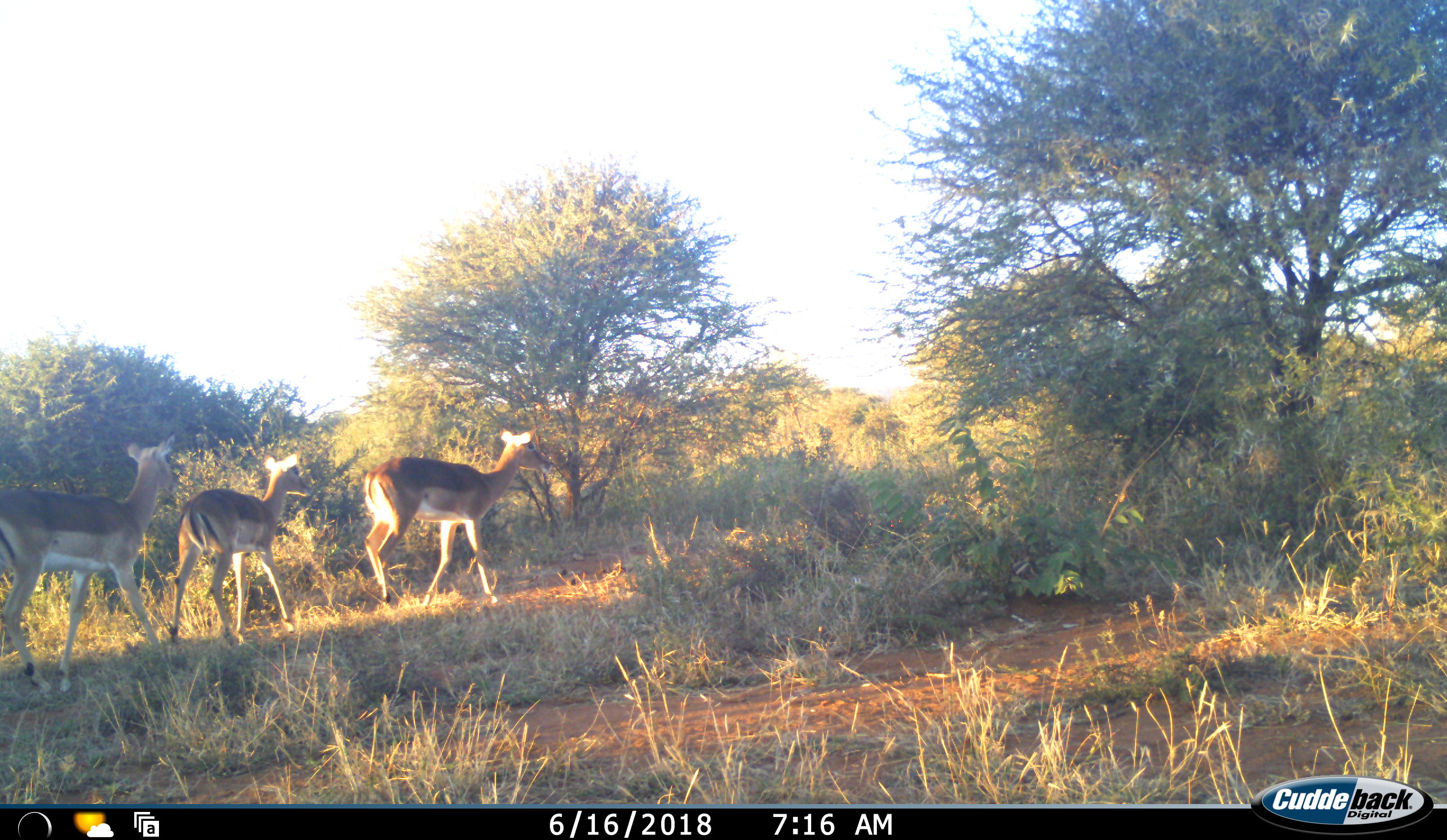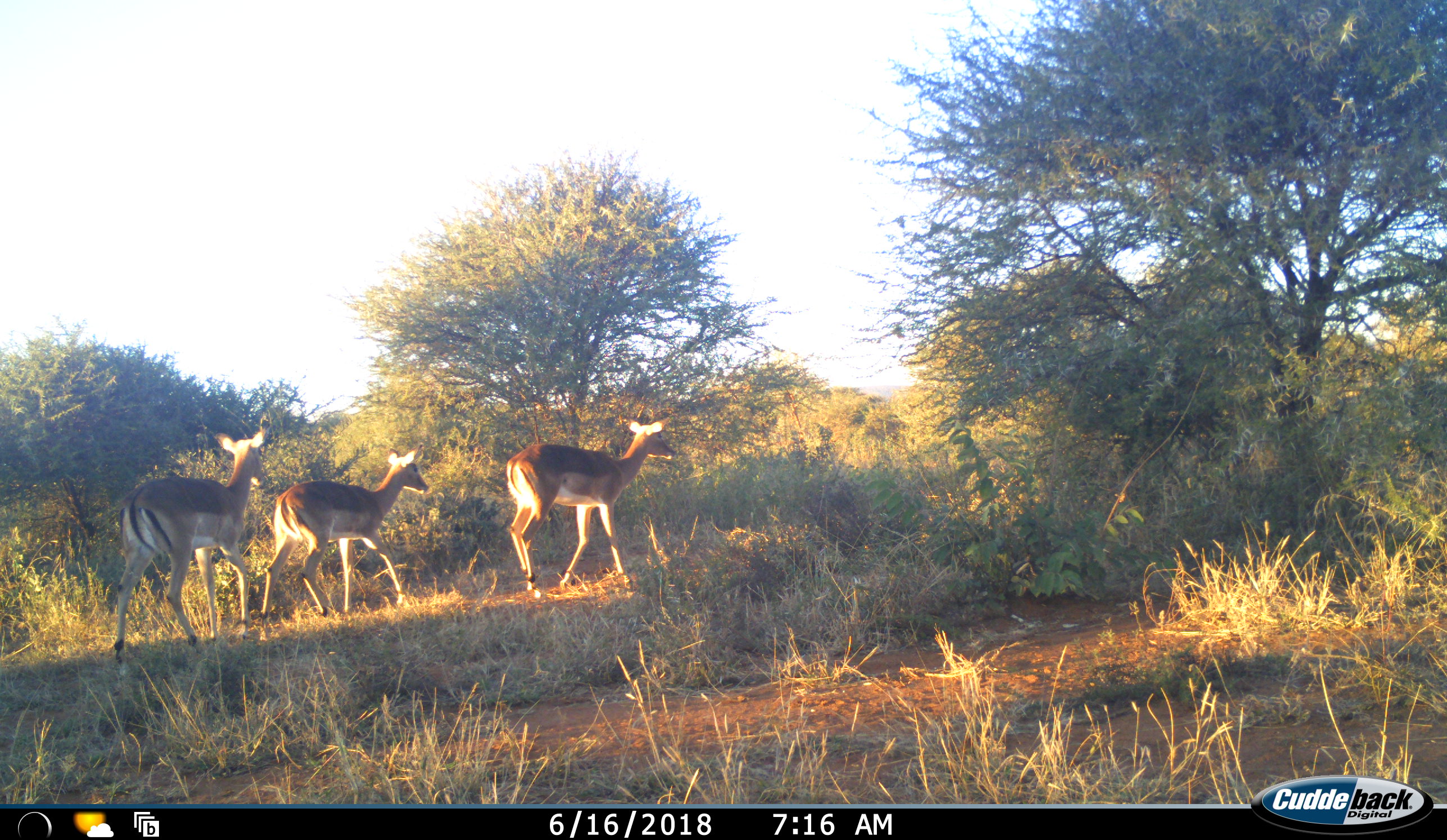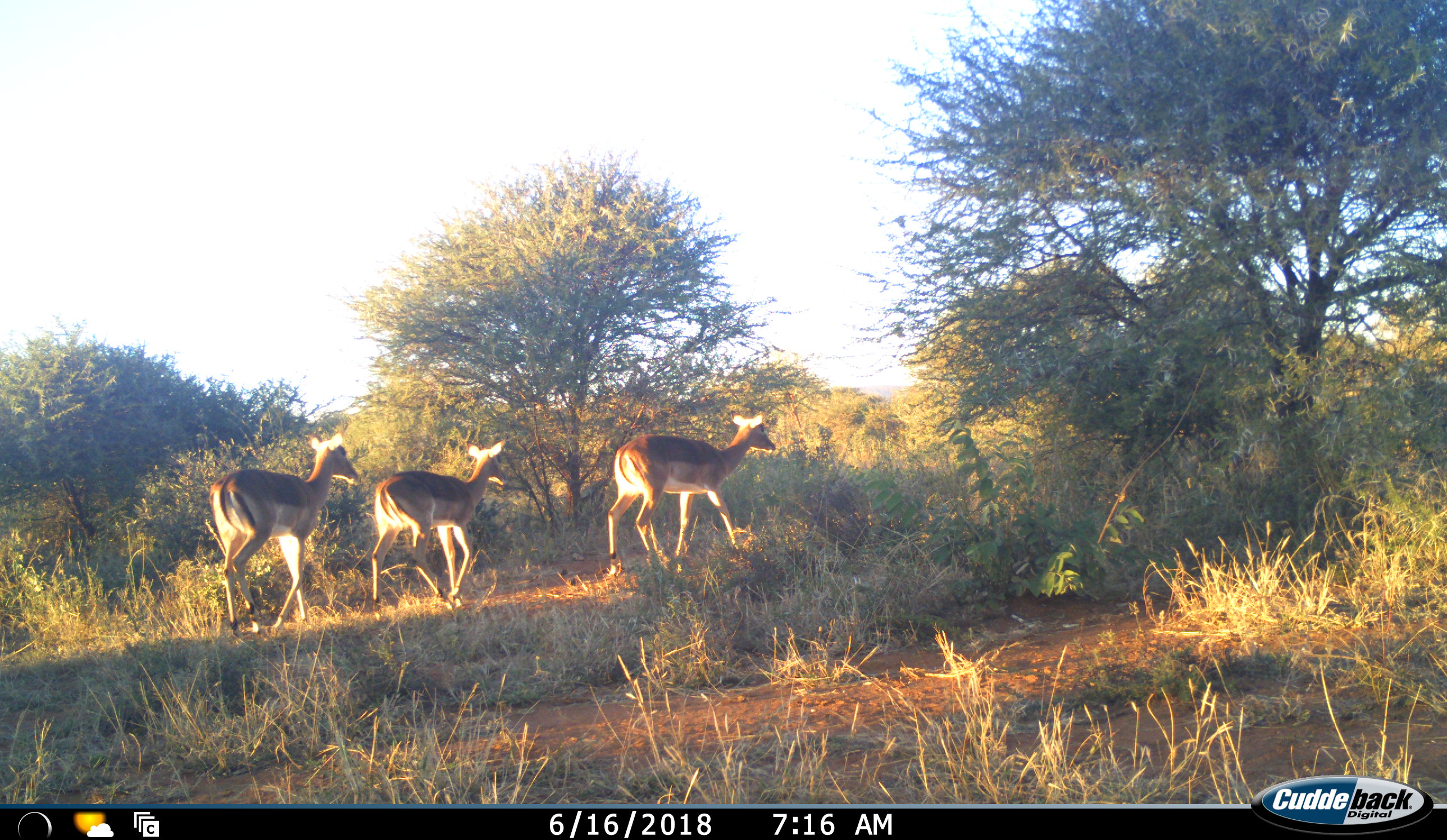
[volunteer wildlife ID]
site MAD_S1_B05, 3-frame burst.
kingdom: Animalia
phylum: Chordata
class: Mammalia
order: Artiodactyla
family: Bovidae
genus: Aepyceros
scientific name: Aepyceros melampus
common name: impala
Impala (Aepyceros melampus), count 3. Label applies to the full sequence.